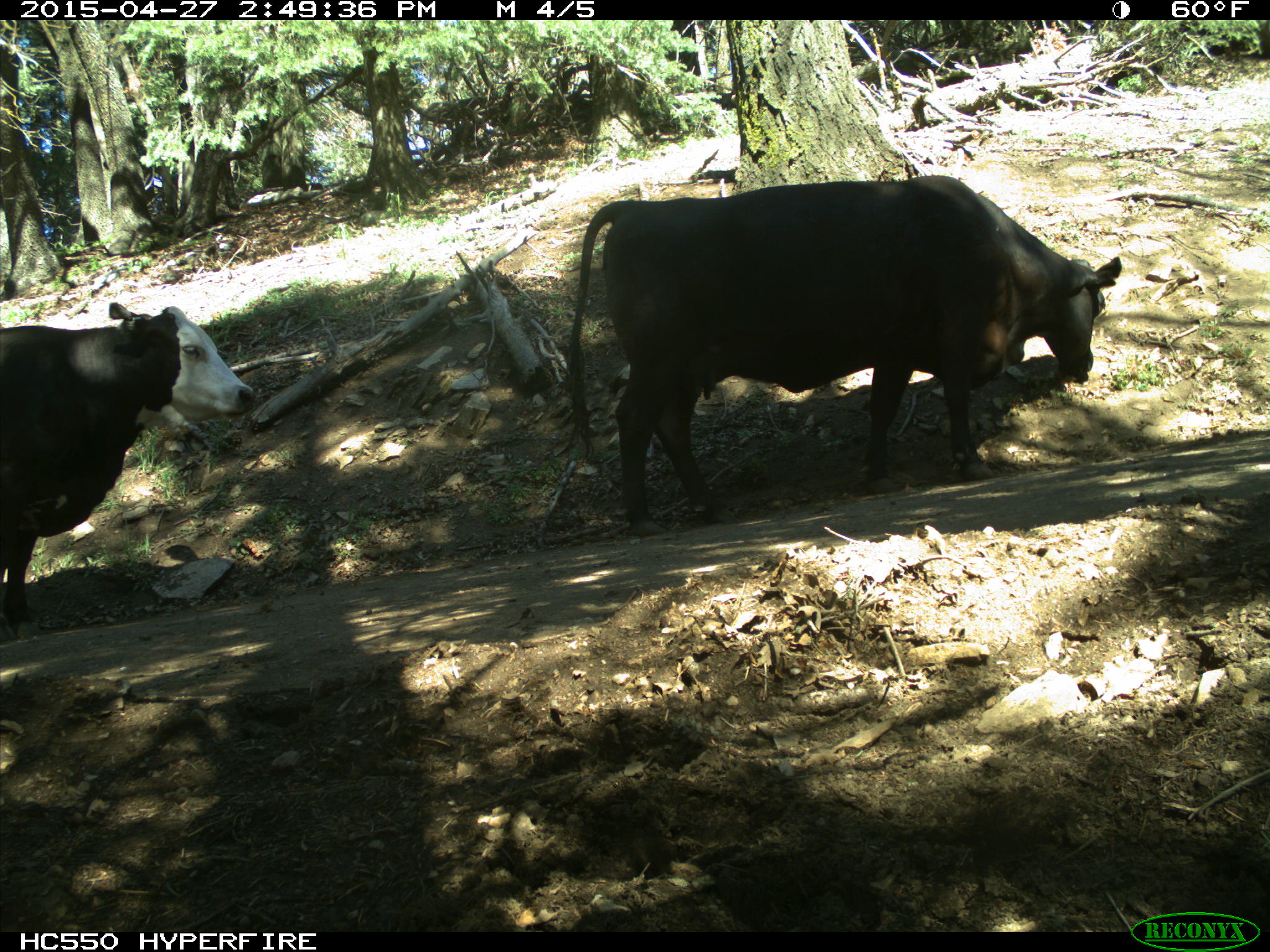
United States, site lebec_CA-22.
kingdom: Animalia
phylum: Chordata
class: Mammalia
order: Artiodactyla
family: Bovidae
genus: Bos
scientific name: Bos taurus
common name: domestic cow